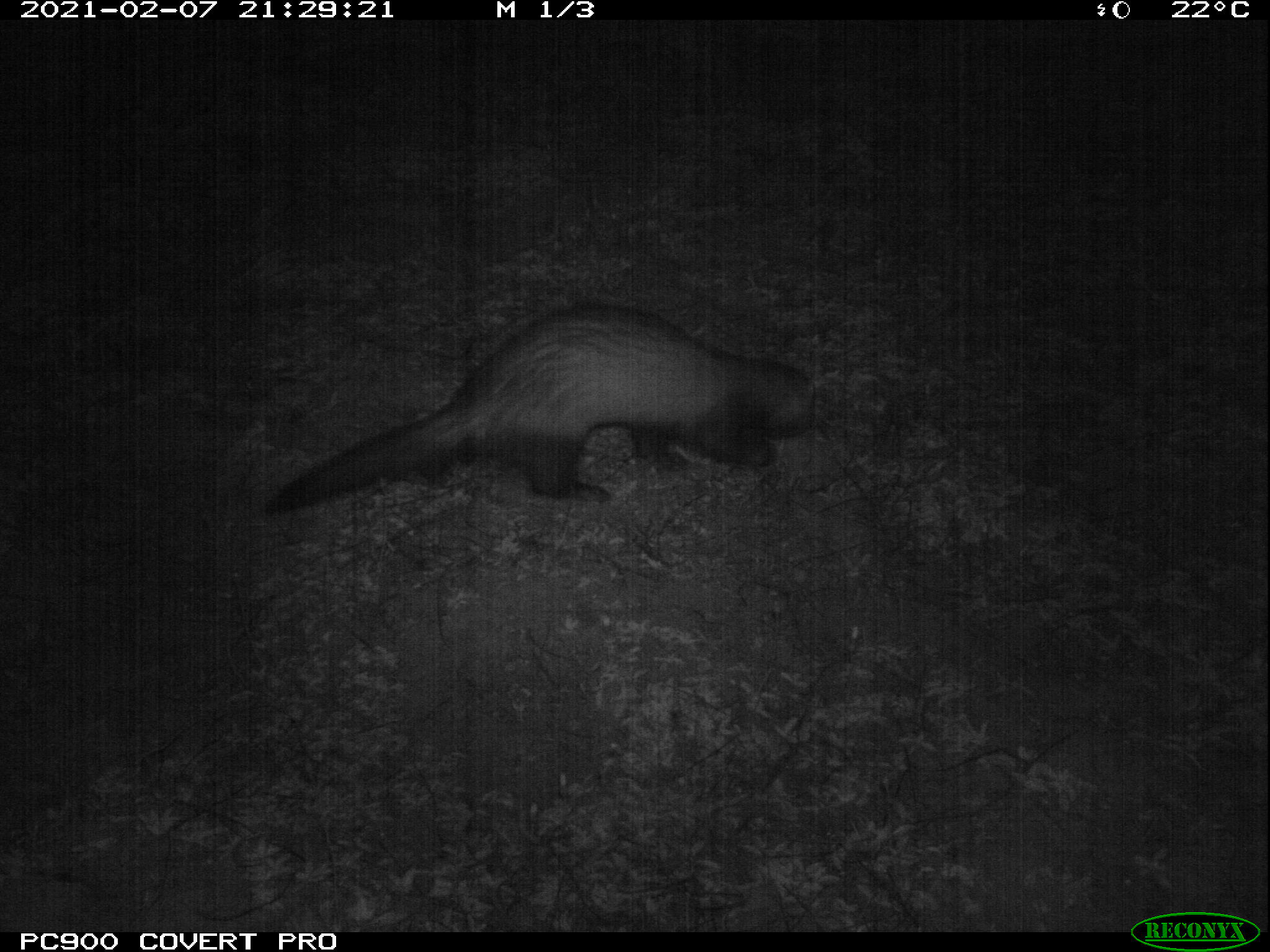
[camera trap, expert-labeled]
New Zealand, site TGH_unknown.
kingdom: Animalia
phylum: Chordata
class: Mammalia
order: Carnivora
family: Mustelidae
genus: Mustela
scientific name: Mustela furo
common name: ferret